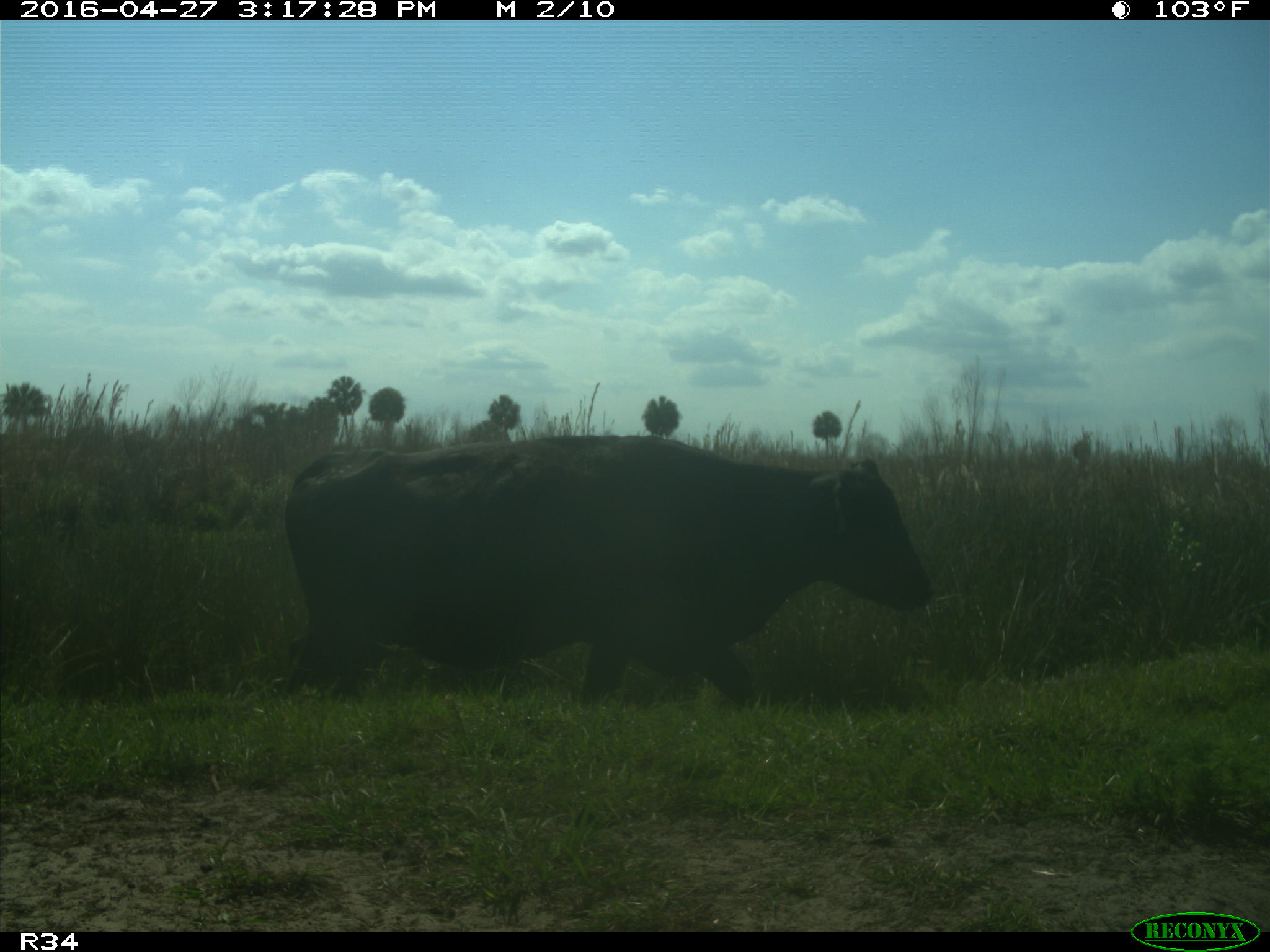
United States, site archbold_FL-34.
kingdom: Animalia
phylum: Chordata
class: Mammalia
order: Artiodactyla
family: Bovidae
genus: Bos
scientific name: Bos taurus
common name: domestic cow